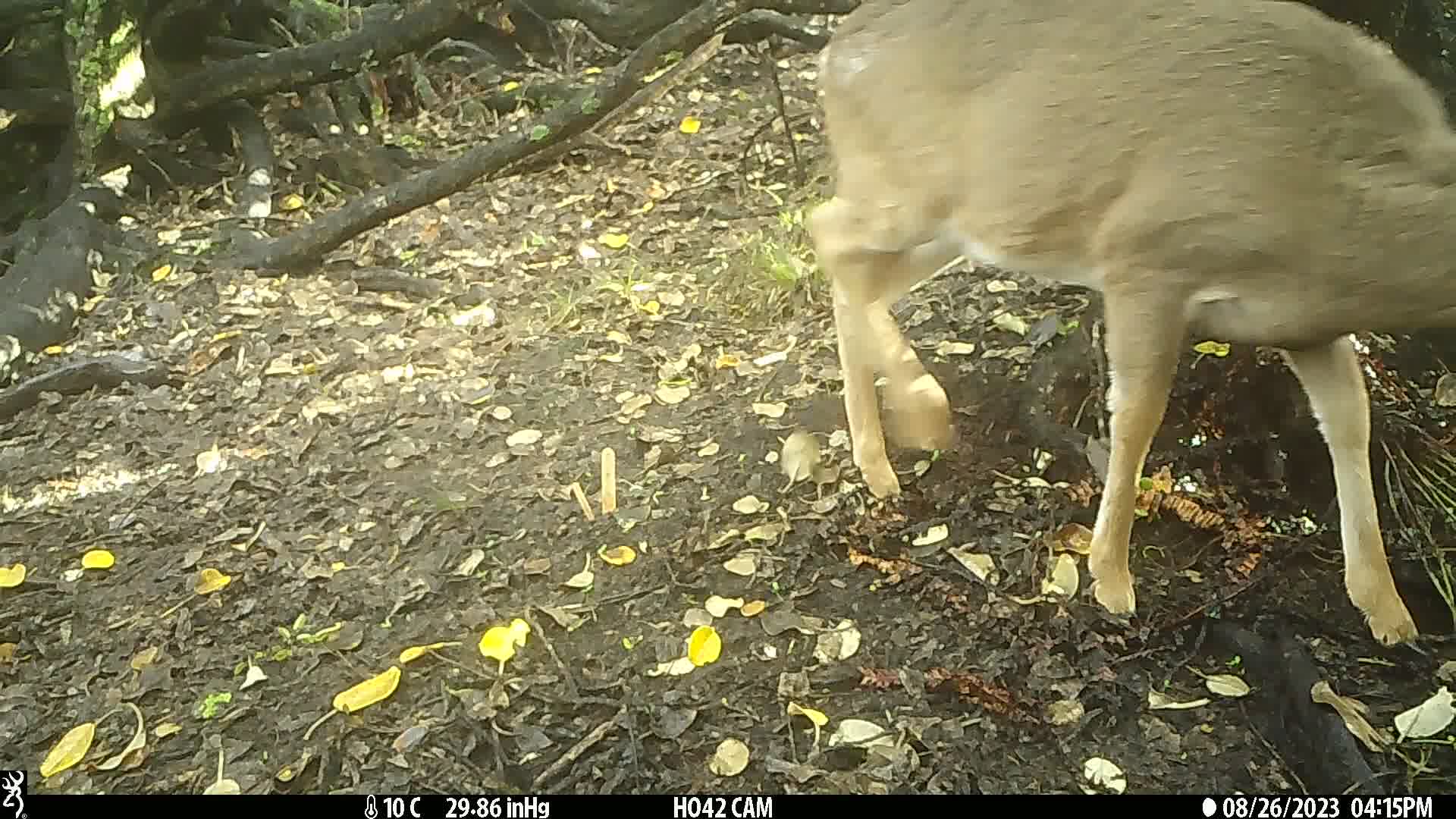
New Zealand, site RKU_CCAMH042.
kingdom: Animalia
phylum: Chordata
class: Mammalia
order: Artiodactyla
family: Cervidae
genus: Odocoileus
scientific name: Odocoileus virginianus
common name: white-tailed deer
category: white tailed deer